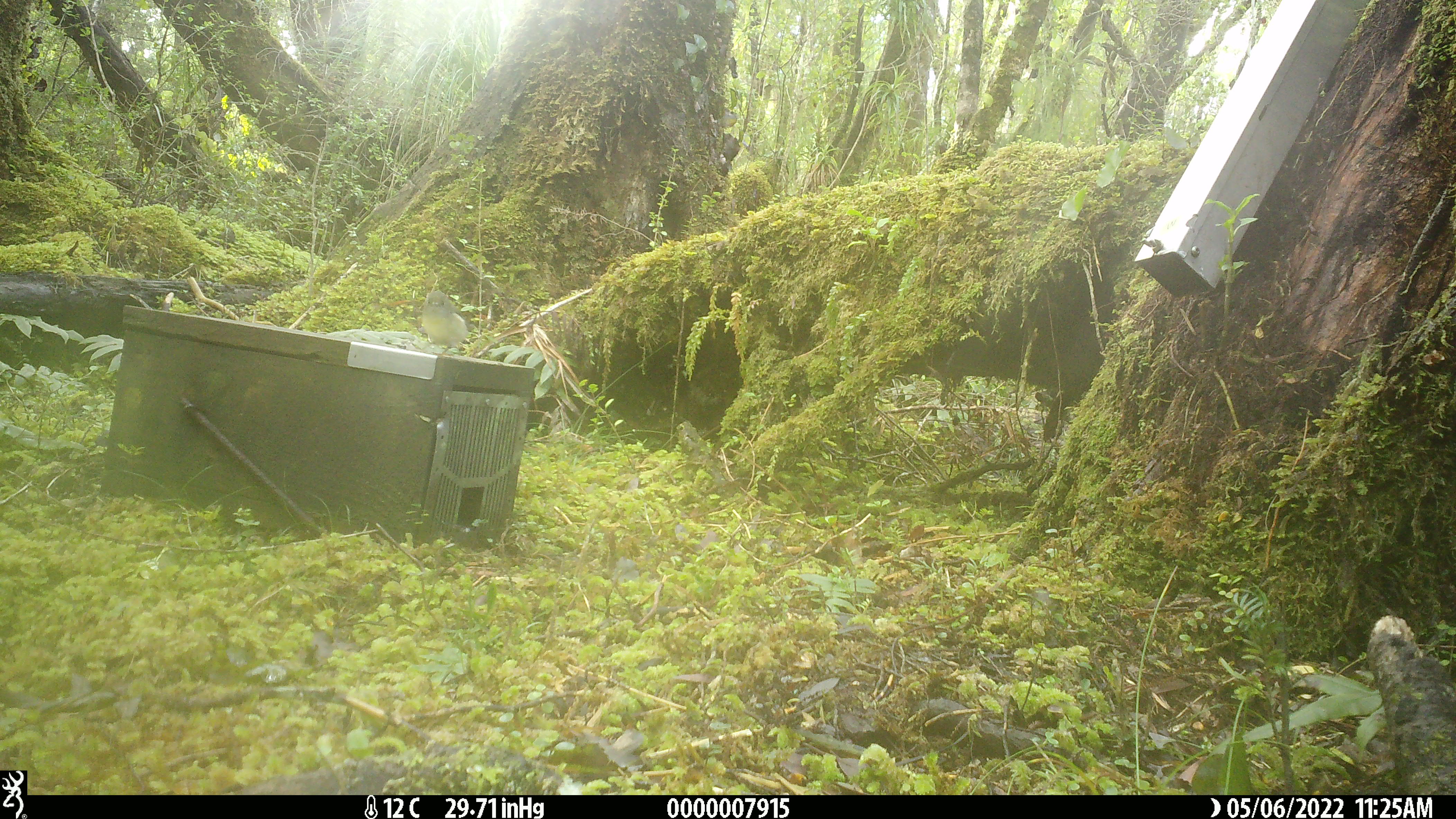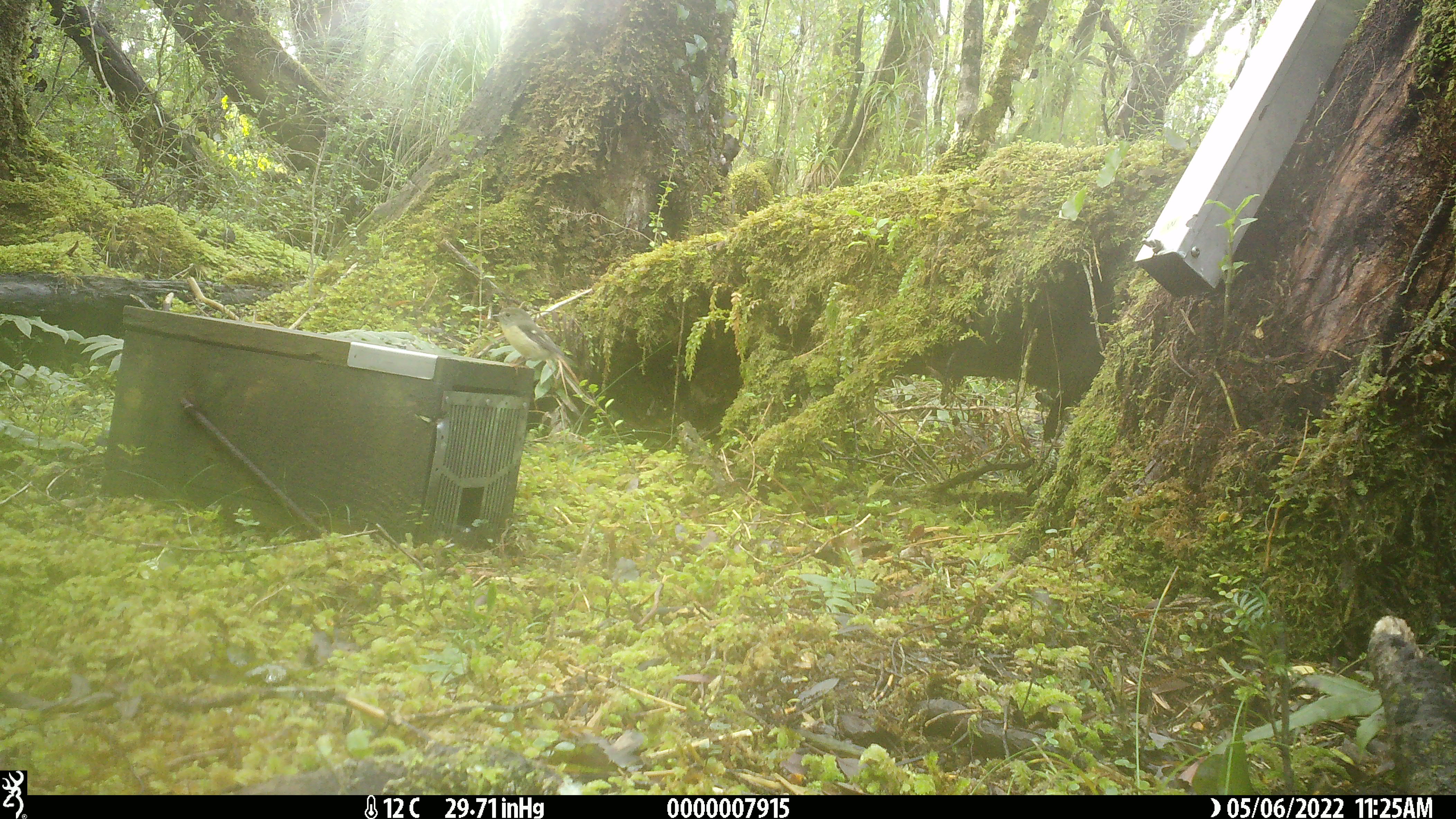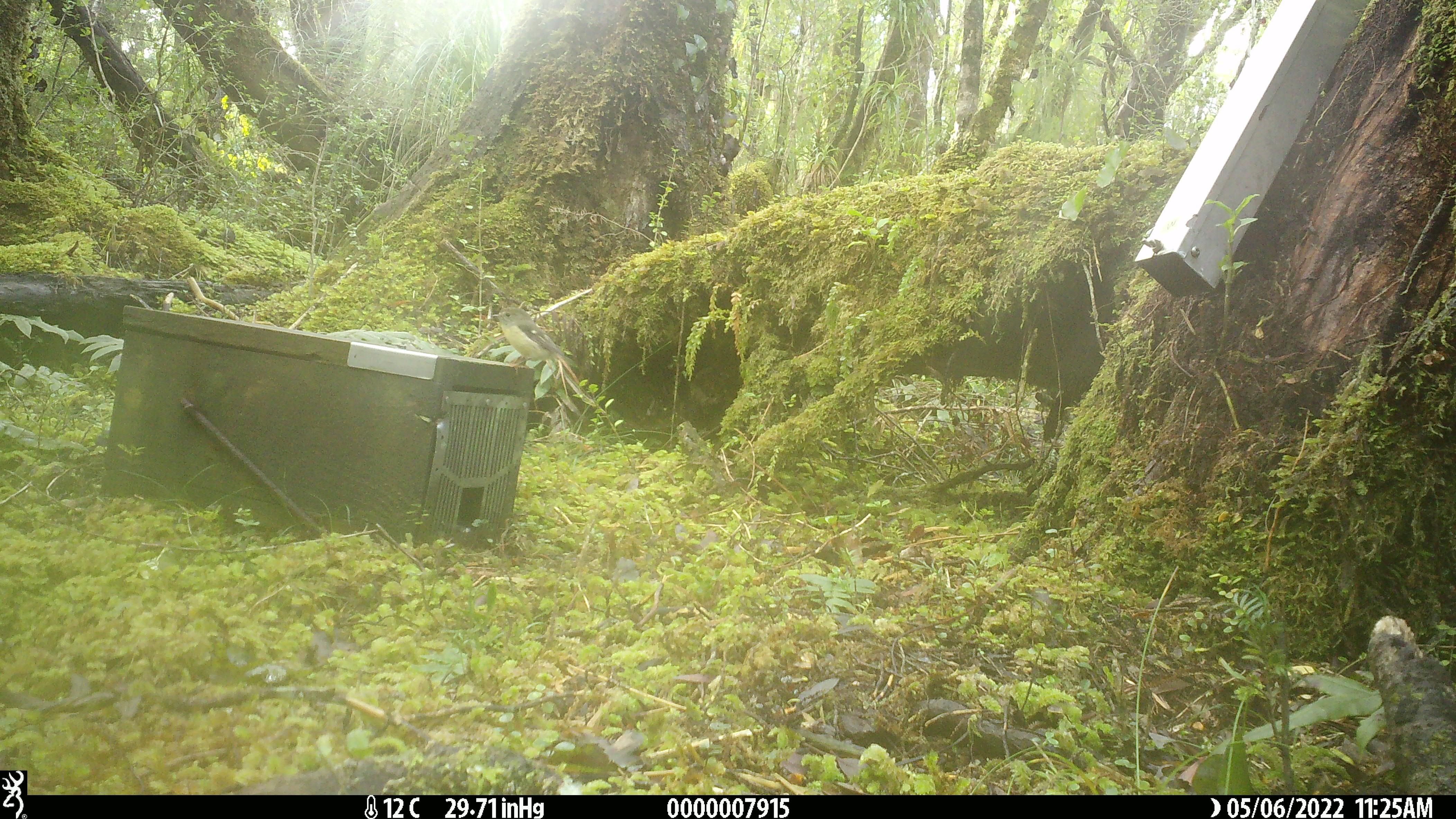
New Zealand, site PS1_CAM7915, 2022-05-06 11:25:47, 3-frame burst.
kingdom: Animalia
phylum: Chordata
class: Aves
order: Passeriformes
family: Petroicidae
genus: Petroica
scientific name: Petroica macrocephala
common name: tomtit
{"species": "tomtit (Petroica macrocephala)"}